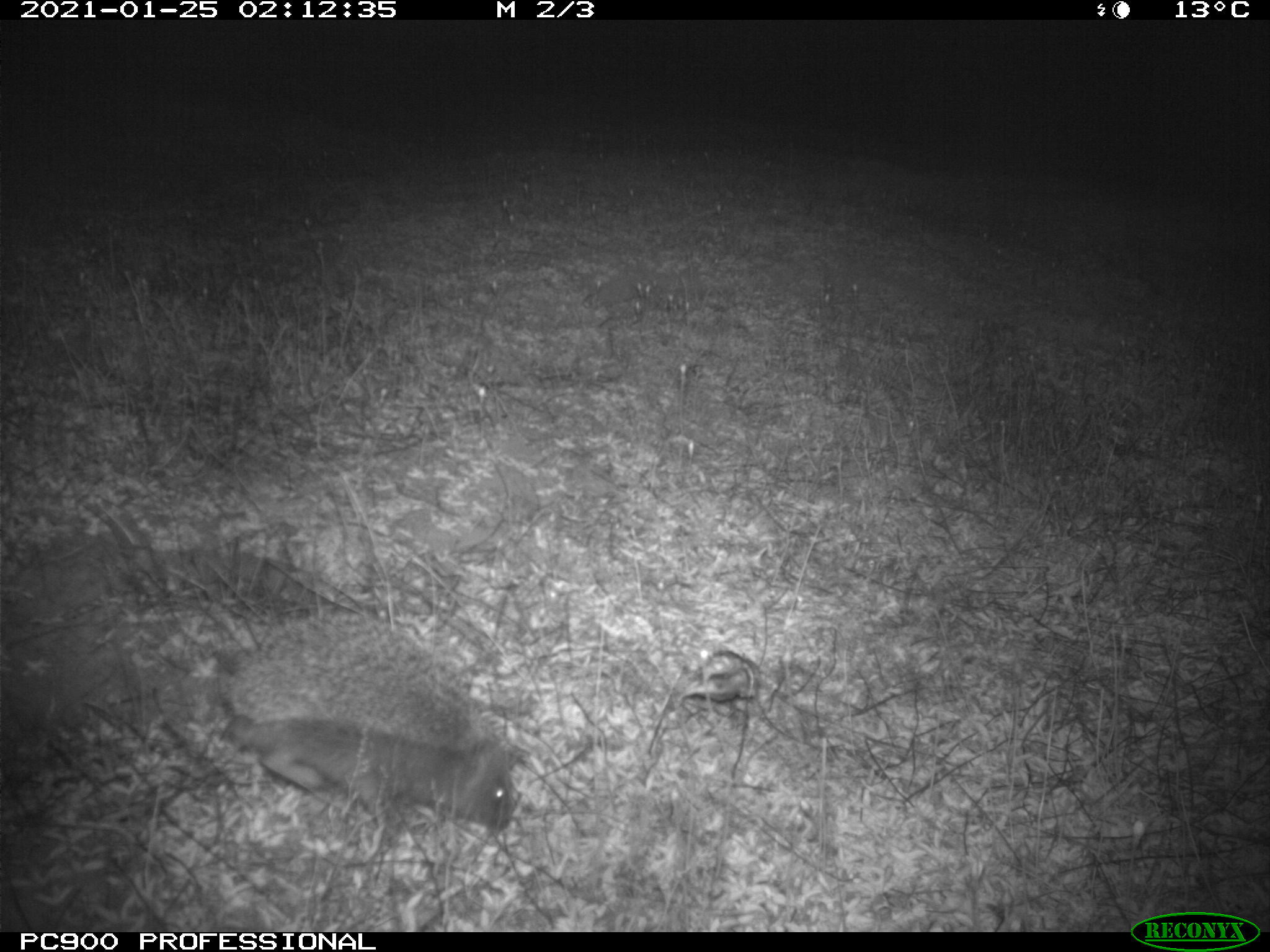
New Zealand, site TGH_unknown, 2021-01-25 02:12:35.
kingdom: Animalia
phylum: Chordata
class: Mammalia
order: Eulipotyphla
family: Erinaceidae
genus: Erinaceus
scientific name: Erinaceus europaeus europaeus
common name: european hedgehog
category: hedgehog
Hedgehog (european hedgehog) (Erinaceus europaeus europaeus).